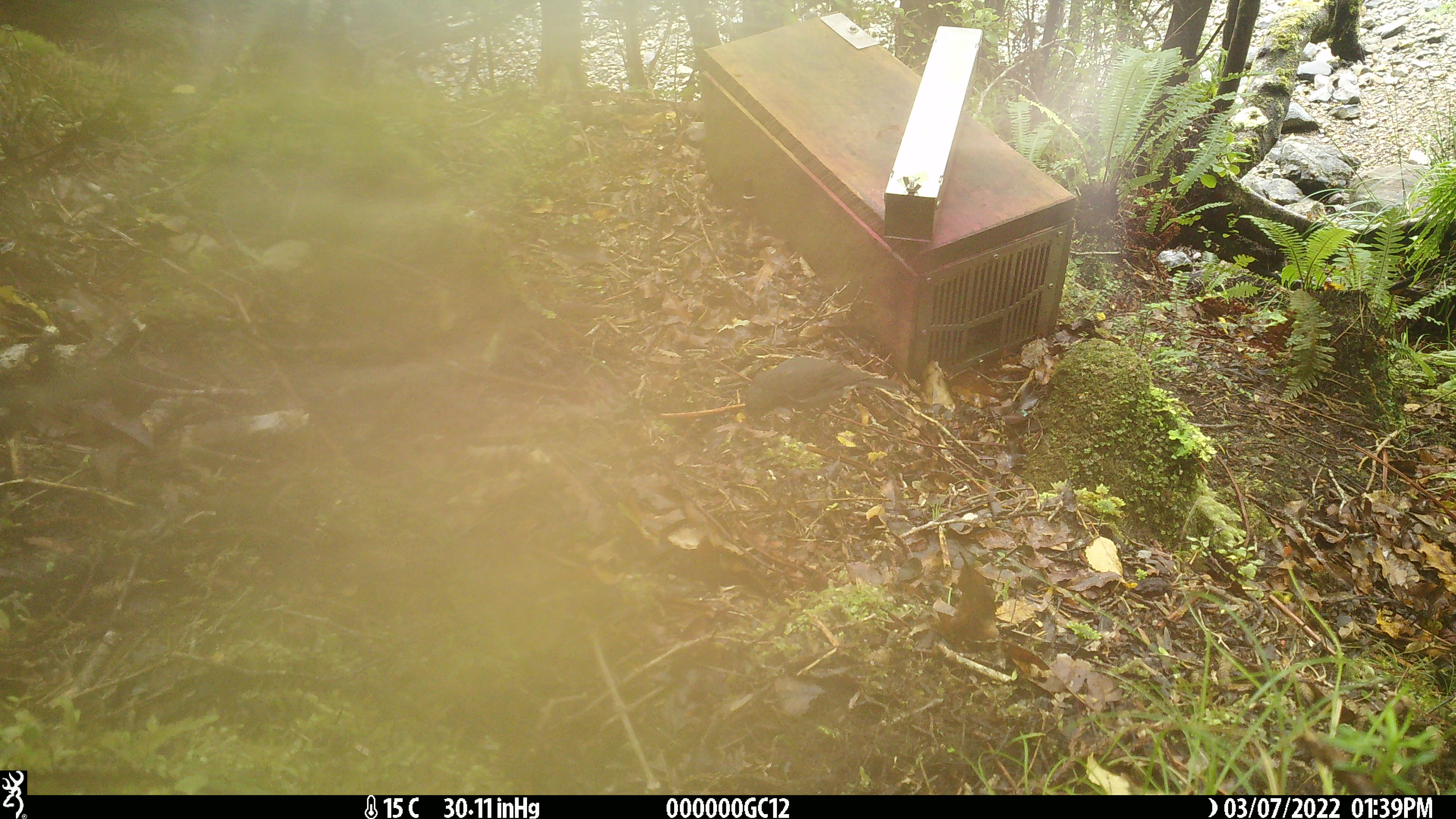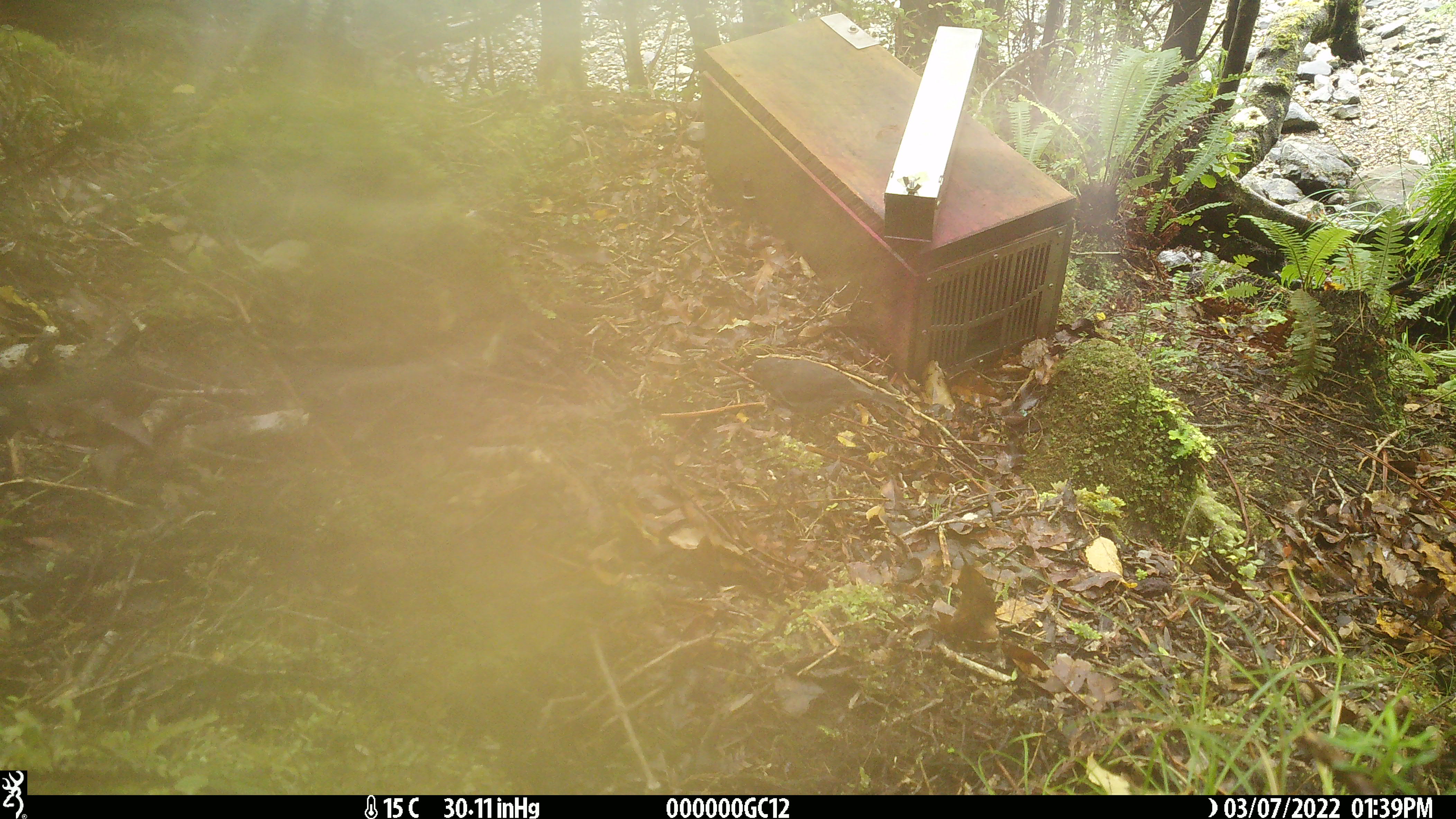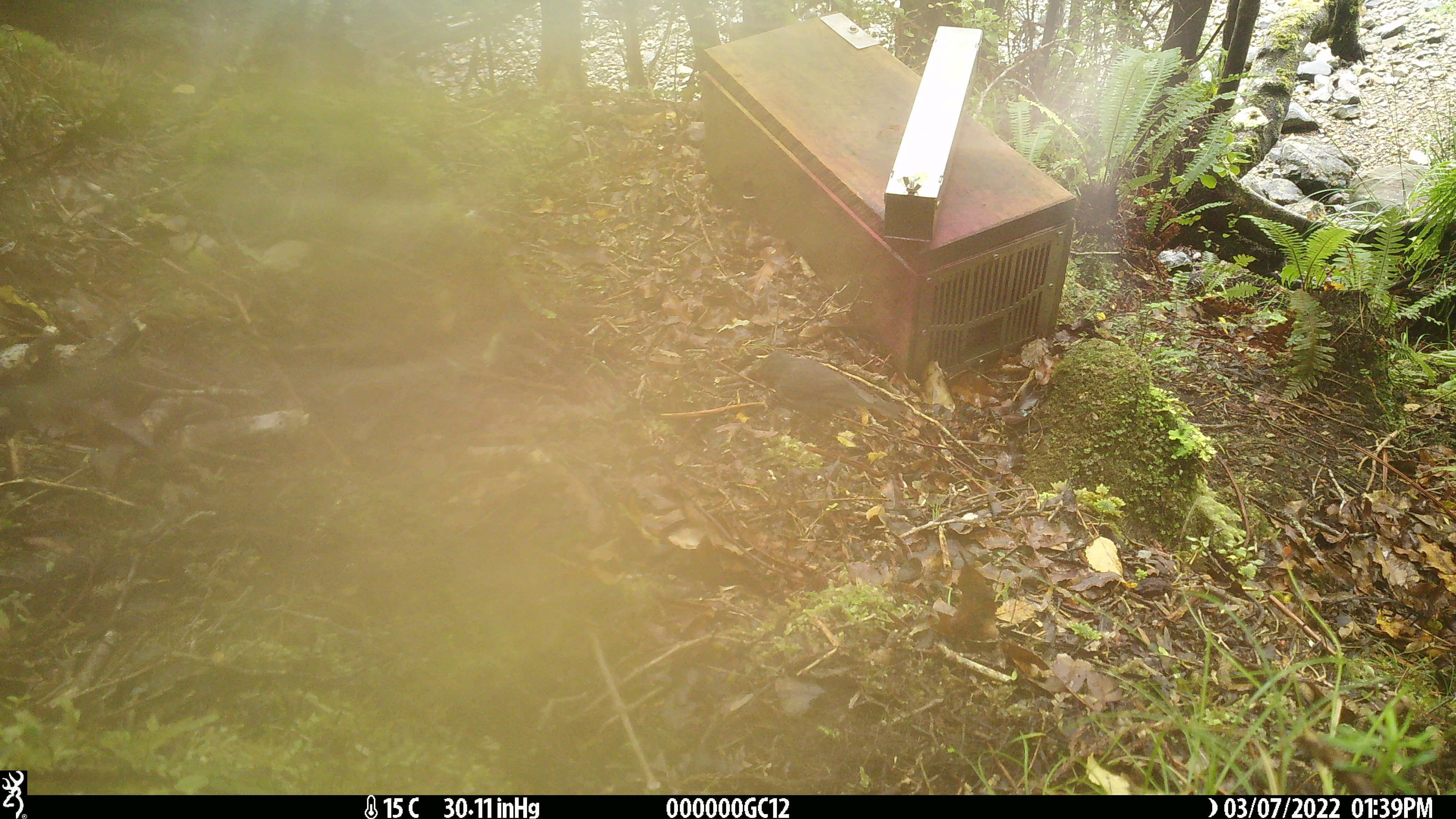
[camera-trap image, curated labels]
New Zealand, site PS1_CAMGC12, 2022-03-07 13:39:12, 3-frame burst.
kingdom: Animalia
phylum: Chordata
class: Aves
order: Passeriformes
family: Petroicidae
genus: Petroica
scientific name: Petroica australis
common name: new zealand robin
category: robin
Robin (new zealand robin) (Petroica australis).